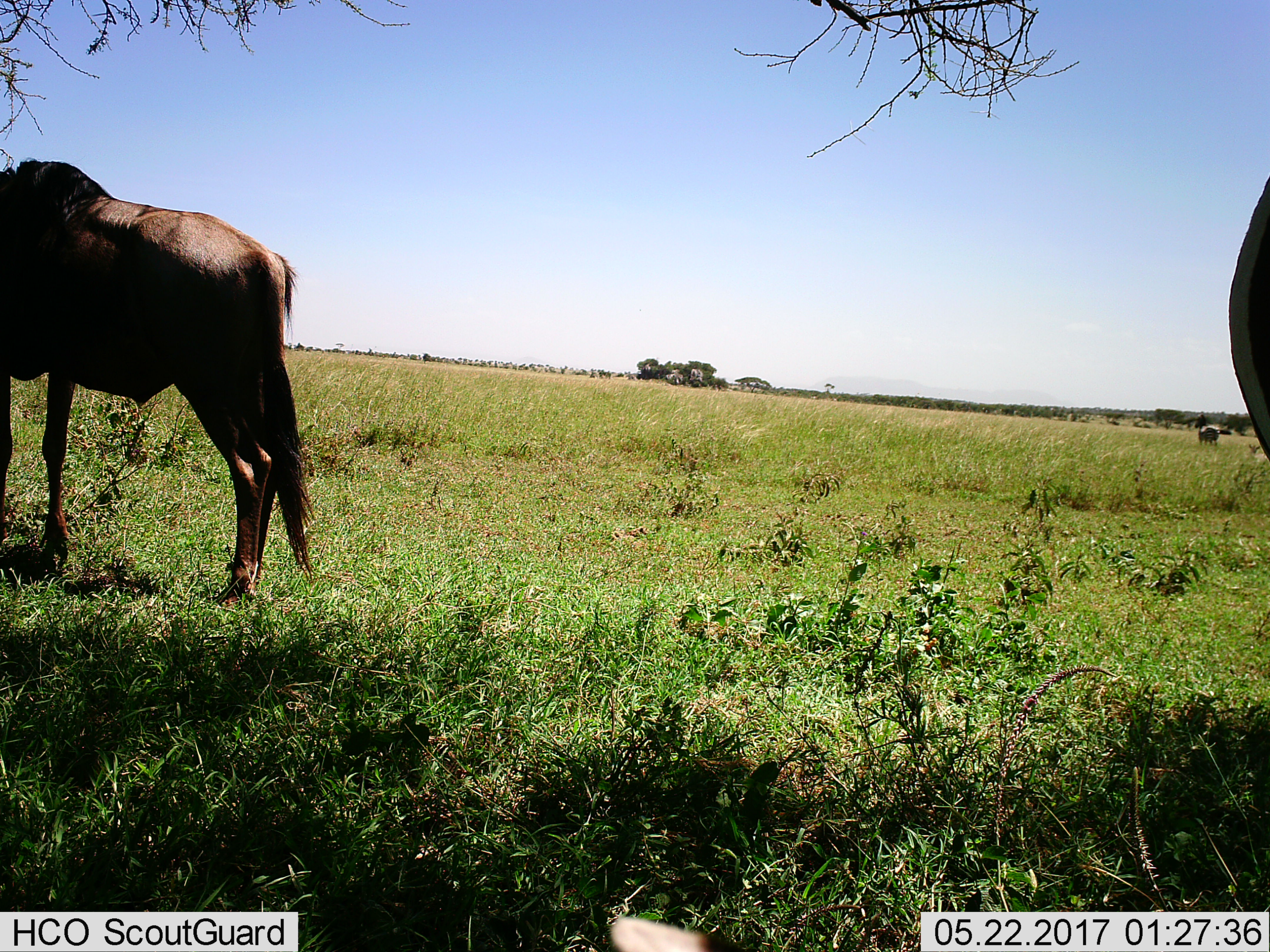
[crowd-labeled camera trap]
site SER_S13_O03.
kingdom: Animalia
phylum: Chordata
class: Mammalia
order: Artiodactyla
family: Bovidae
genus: Connochaetes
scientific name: Connochaetes taurinus taurinus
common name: blue wildebeest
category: wildebeestblue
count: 3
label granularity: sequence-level